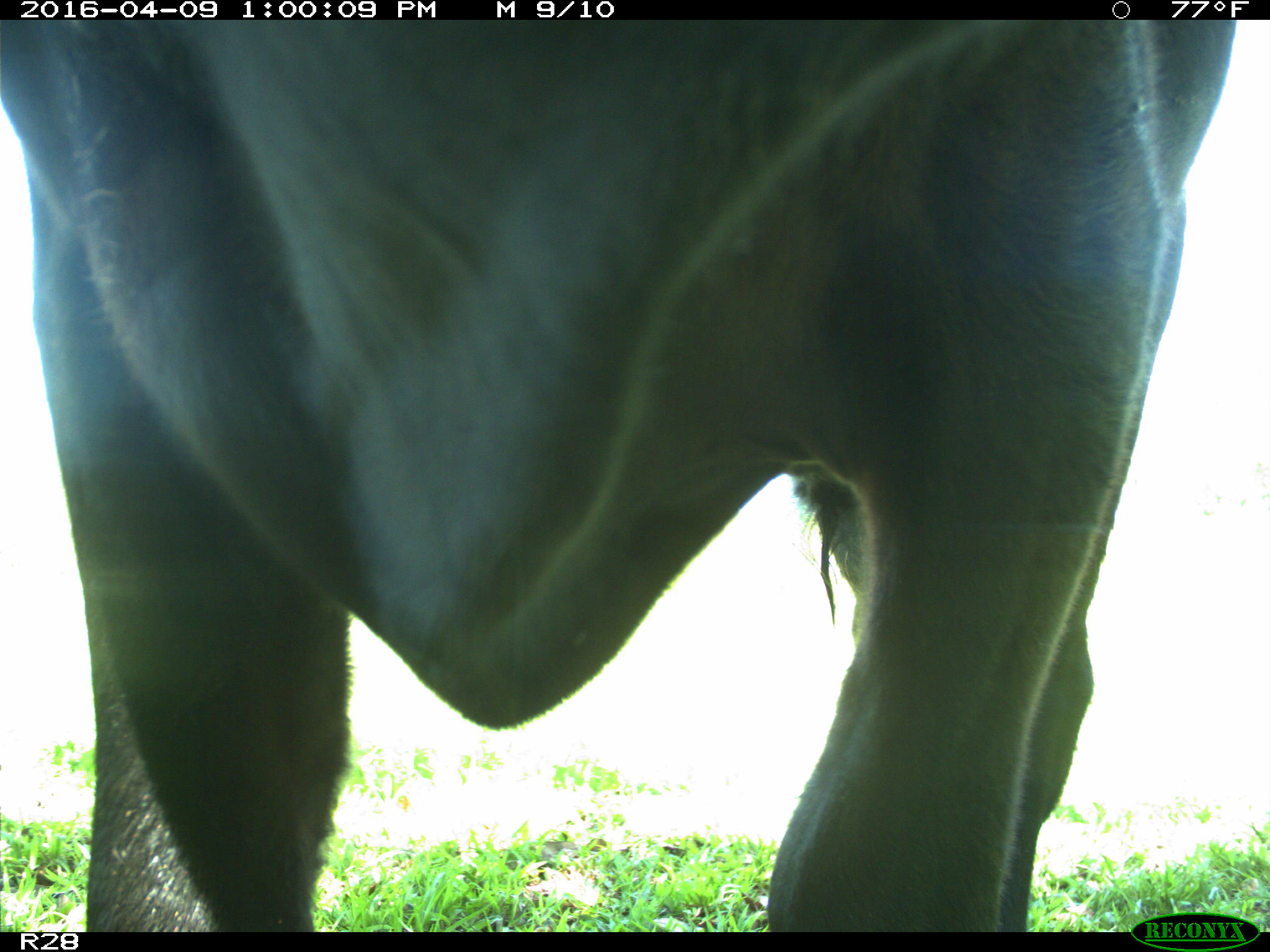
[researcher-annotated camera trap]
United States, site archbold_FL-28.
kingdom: Animalia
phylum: Chordata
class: Mammalia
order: Artiodactyla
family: Bovidae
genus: Bos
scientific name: Bos taurus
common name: domestic cow